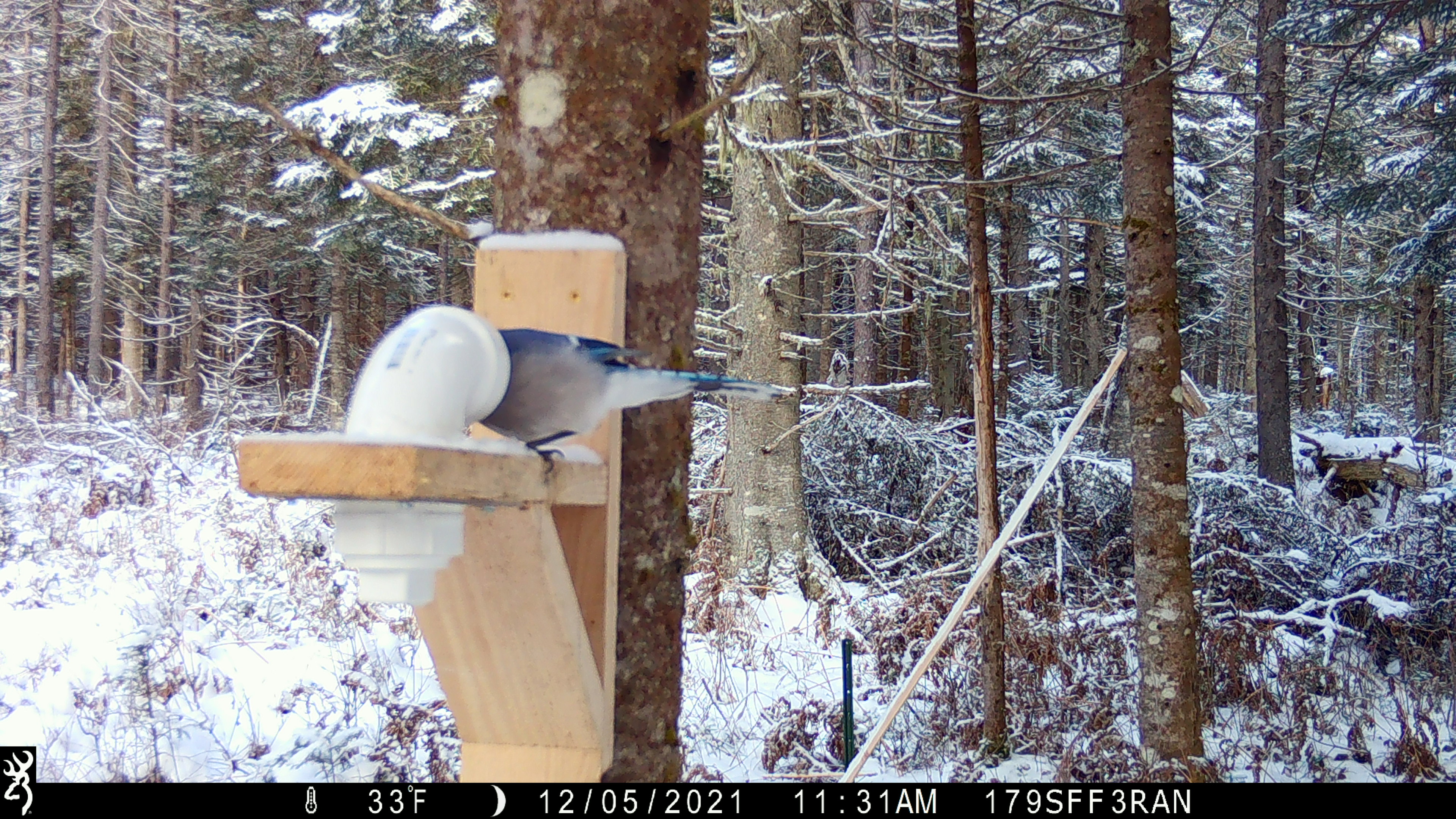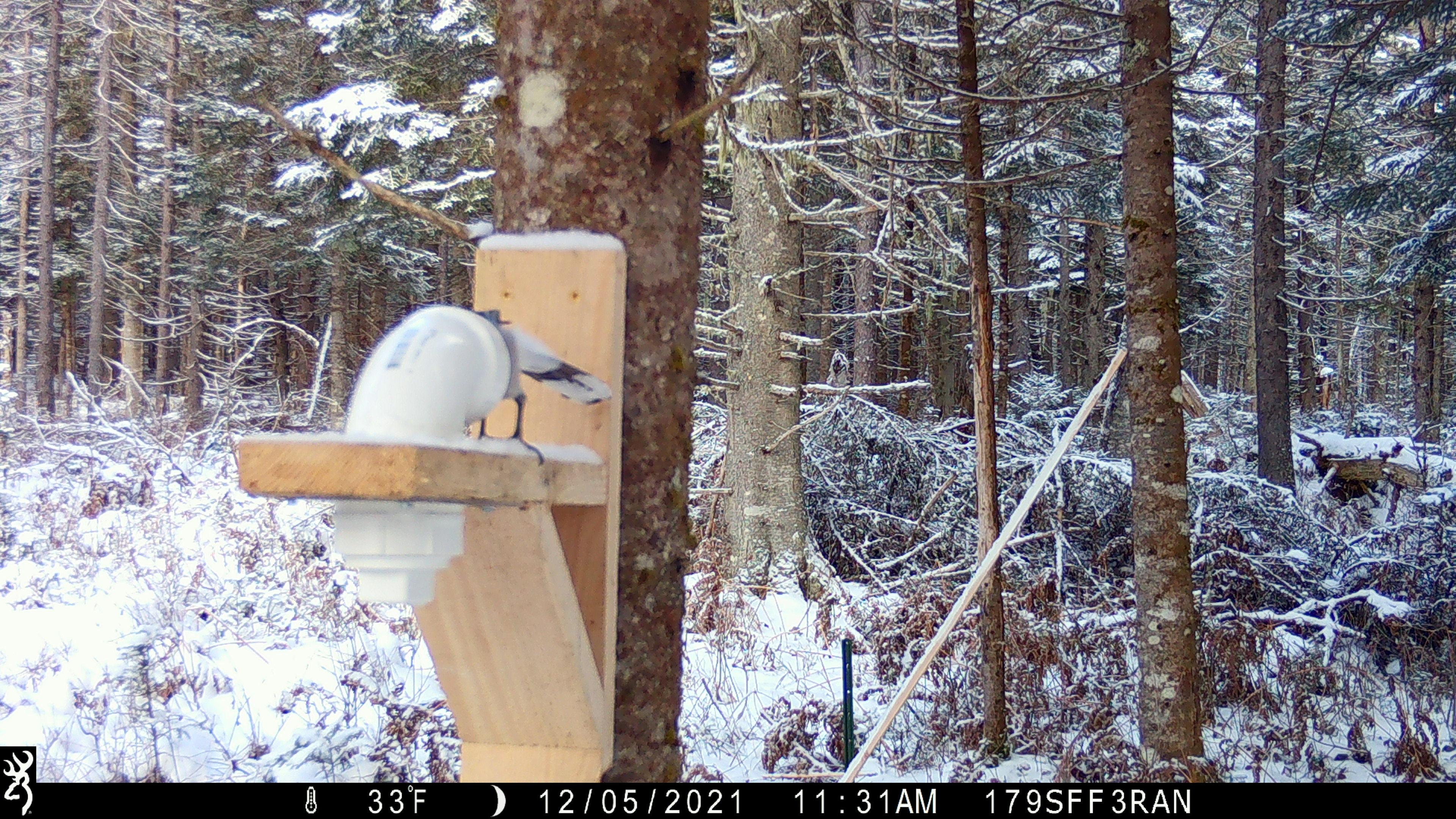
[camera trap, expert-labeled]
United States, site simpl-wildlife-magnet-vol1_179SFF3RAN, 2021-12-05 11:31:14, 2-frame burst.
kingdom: Animalia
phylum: Chordata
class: Aves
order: Passeriformes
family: Corvidae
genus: Cyanocitta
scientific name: Cyanocitta cristata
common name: blue jay